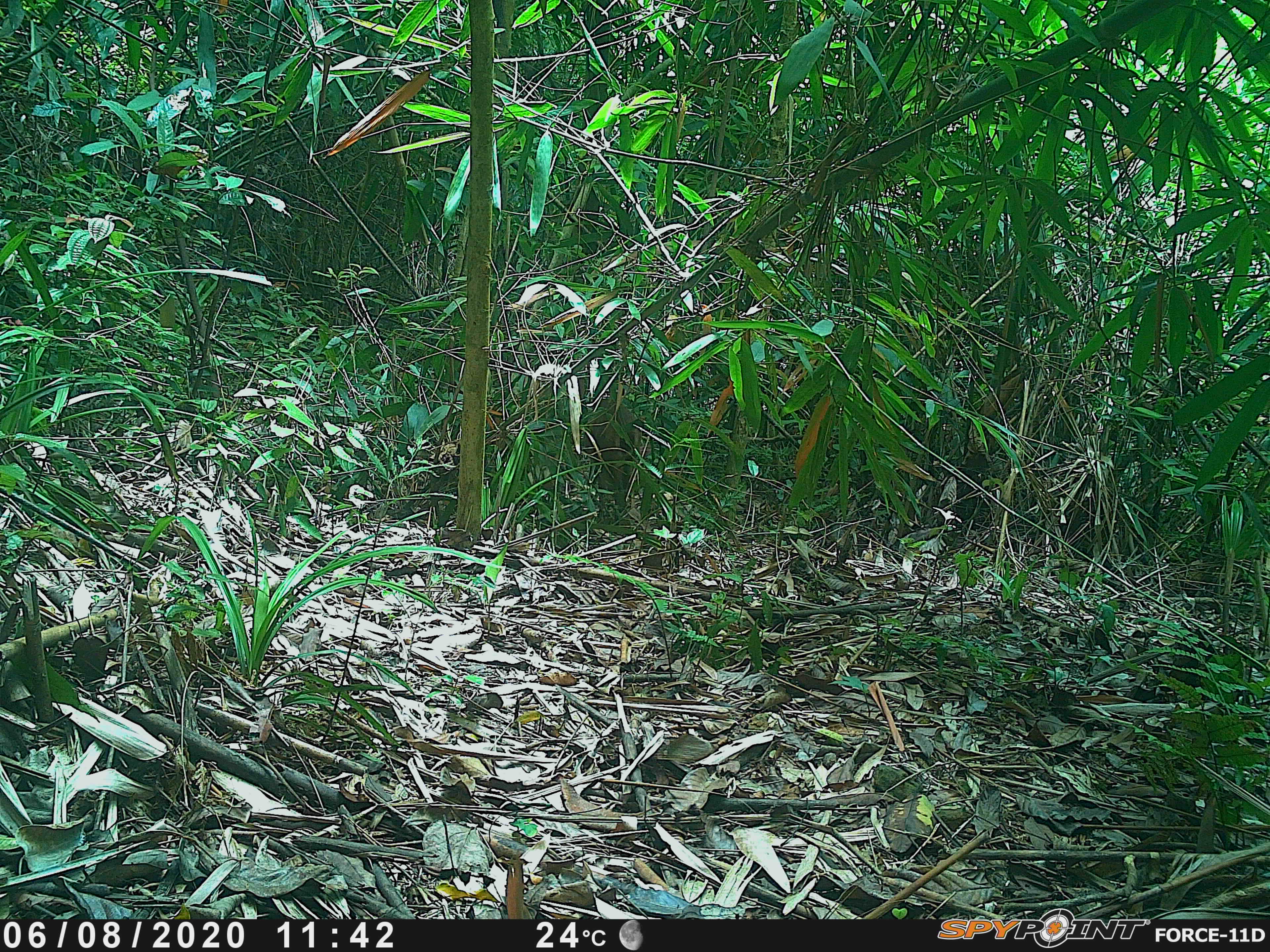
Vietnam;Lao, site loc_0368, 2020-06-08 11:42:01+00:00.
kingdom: Animalia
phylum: Chordata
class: Mammalia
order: Artiodactyla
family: Cervidae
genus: Muntiacus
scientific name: Muntiacus vuquangensis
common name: large-antlered muntjac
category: large antlered muntjac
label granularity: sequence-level